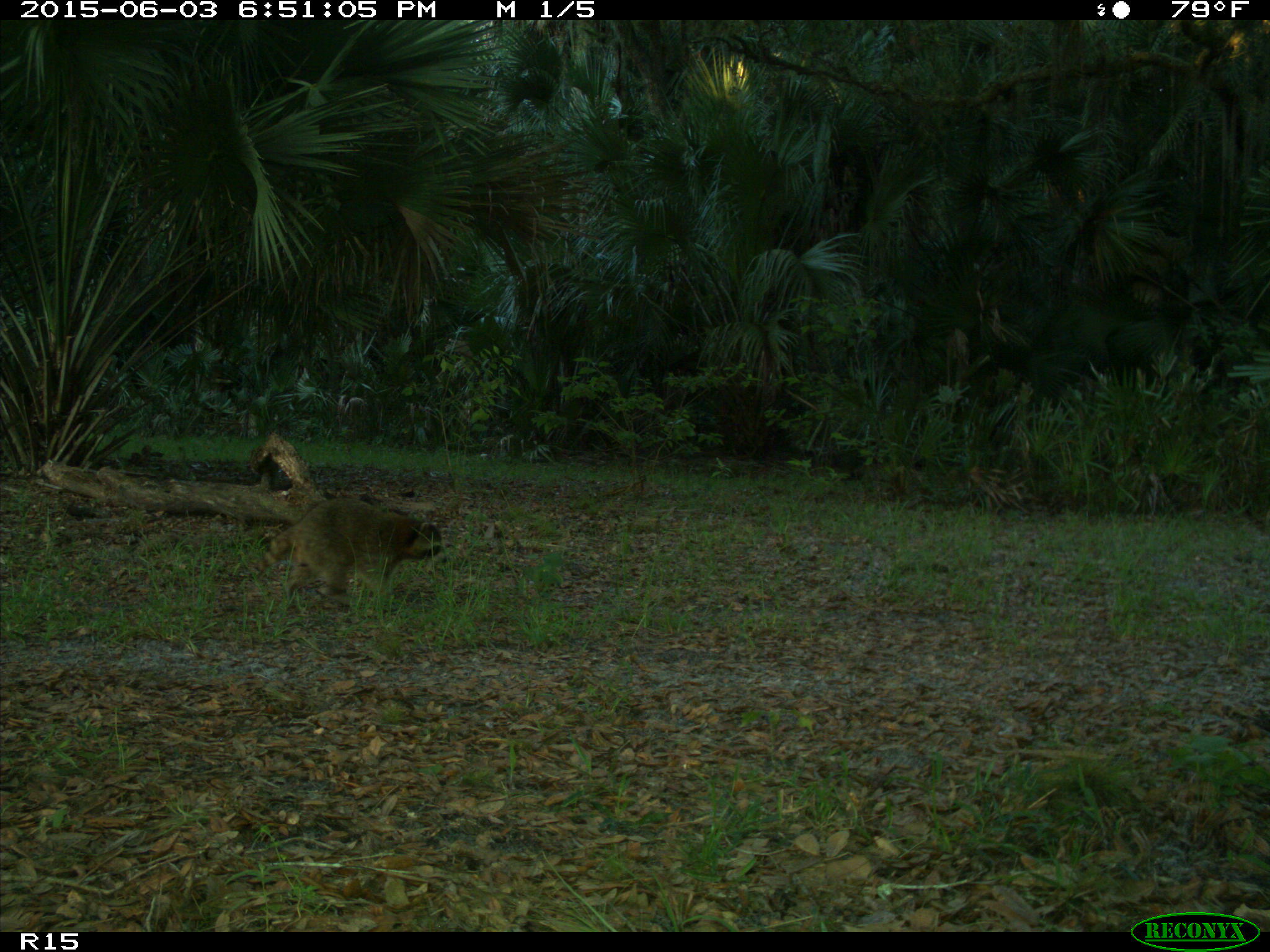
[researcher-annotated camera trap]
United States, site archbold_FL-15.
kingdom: Animalia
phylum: Chordata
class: Mammalia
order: Carnivora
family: Procyonidae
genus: Procyon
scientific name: Procyon lotor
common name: common raccoon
Procyon lotor (common raccoon).